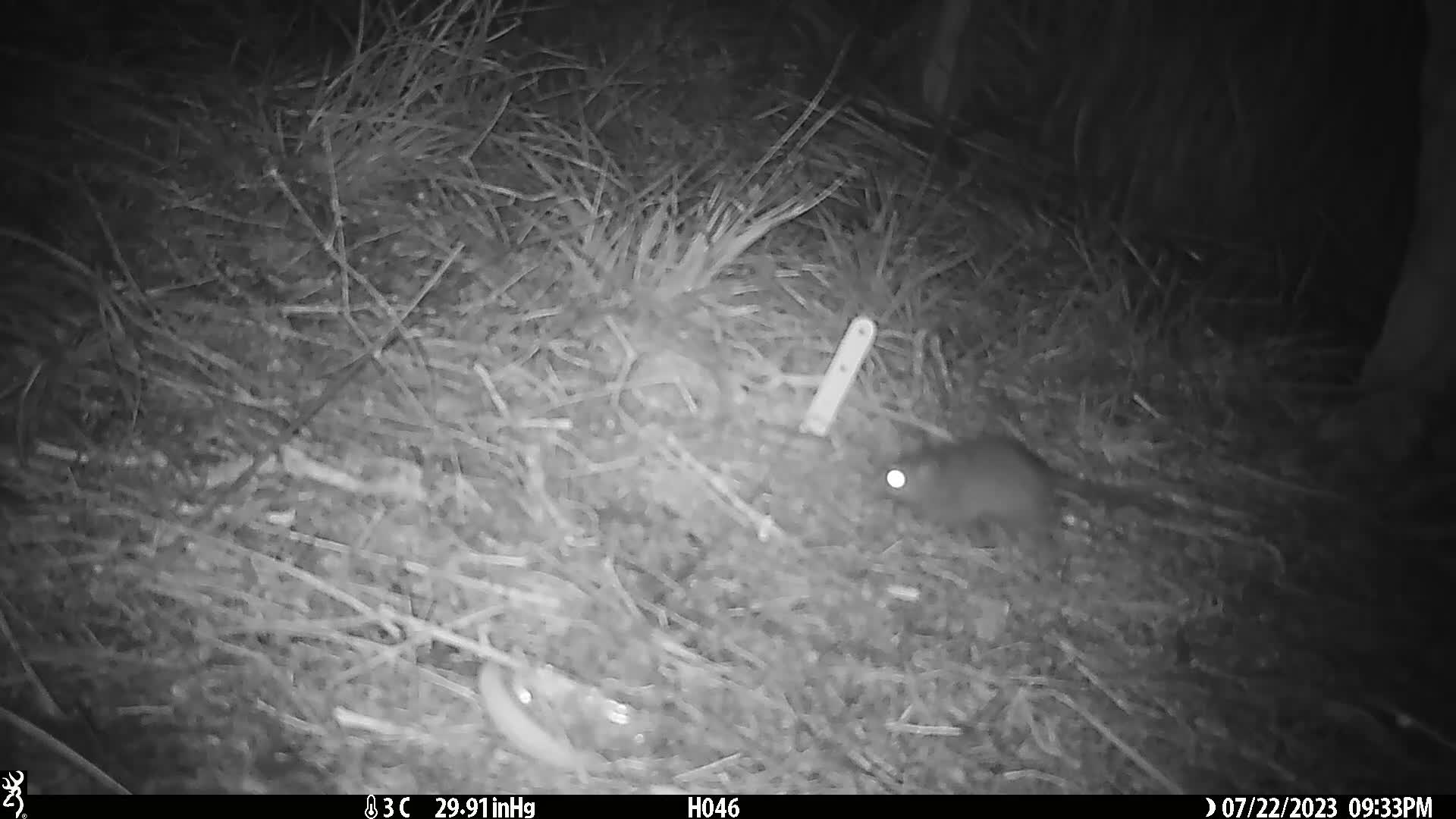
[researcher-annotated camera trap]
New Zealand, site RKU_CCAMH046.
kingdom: Animalia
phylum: Chordata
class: Mammalia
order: Rodentia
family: Muridae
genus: Rattus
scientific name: Rattus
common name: rat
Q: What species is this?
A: Rat (Rattus).